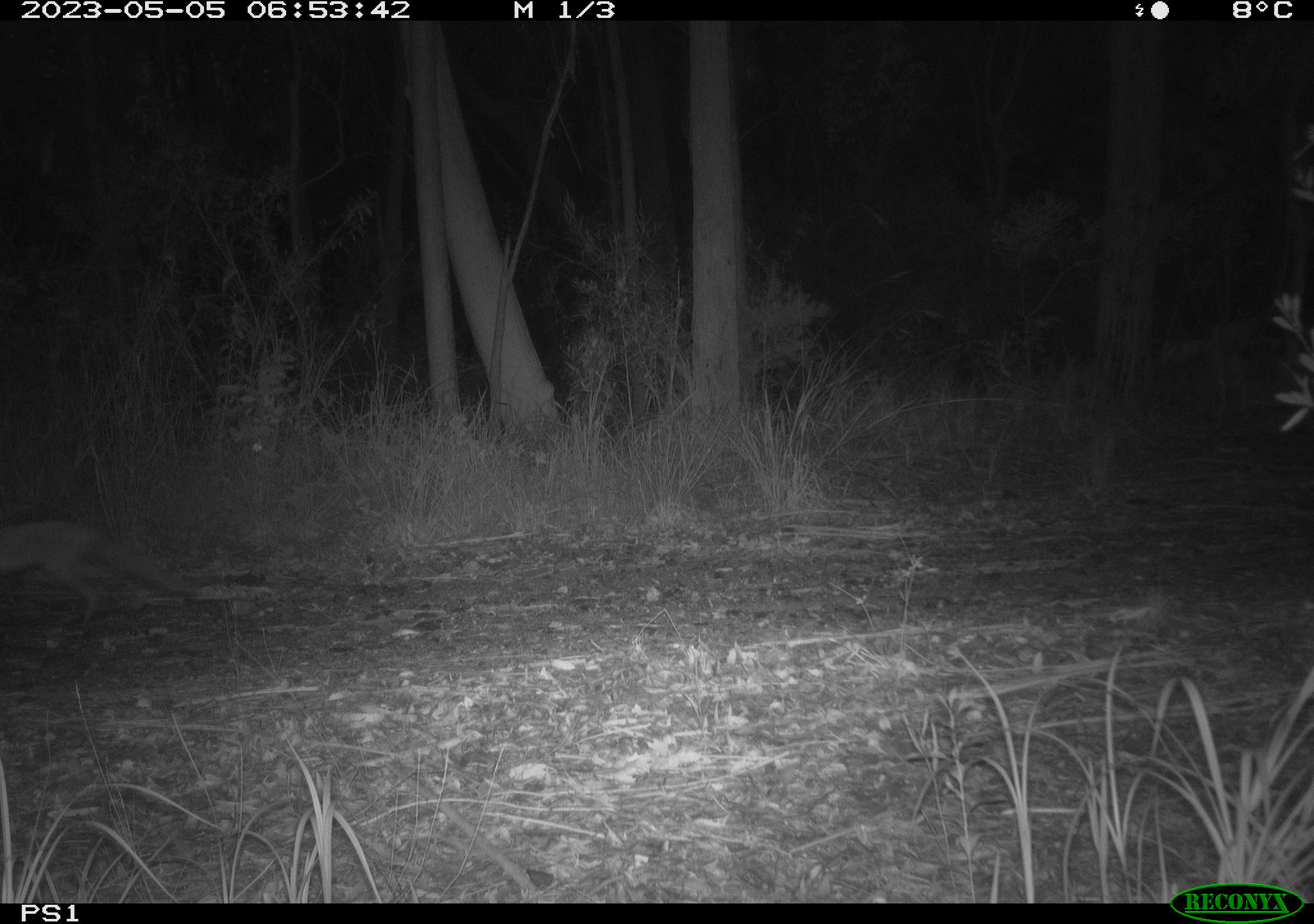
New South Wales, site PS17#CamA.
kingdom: Animalia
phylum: Chordata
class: Mammalia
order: Carnivora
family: Canidae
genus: Vulpes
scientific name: Vulpes vulpes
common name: red fox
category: fox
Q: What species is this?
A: Fox (red fox) (Vulpes vulpes).